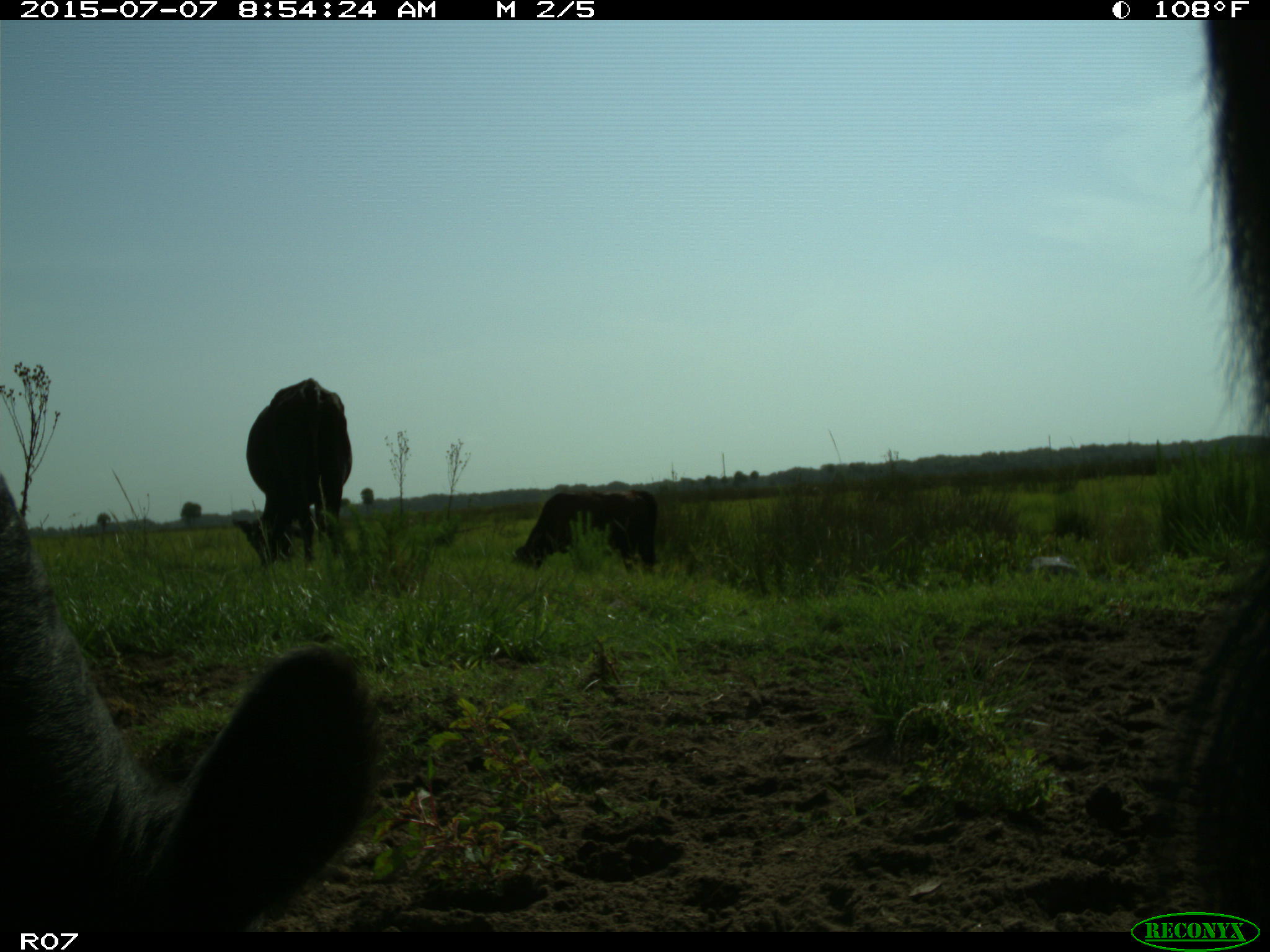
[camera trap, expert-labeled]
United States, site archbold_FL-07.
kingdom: Animalia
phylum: Chordata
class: Mammalia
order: Artiodactyla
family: Bovidae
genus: Bos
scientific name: Bos taurus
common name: domestic cow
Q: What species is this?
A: Bos taurus (domestic cow).